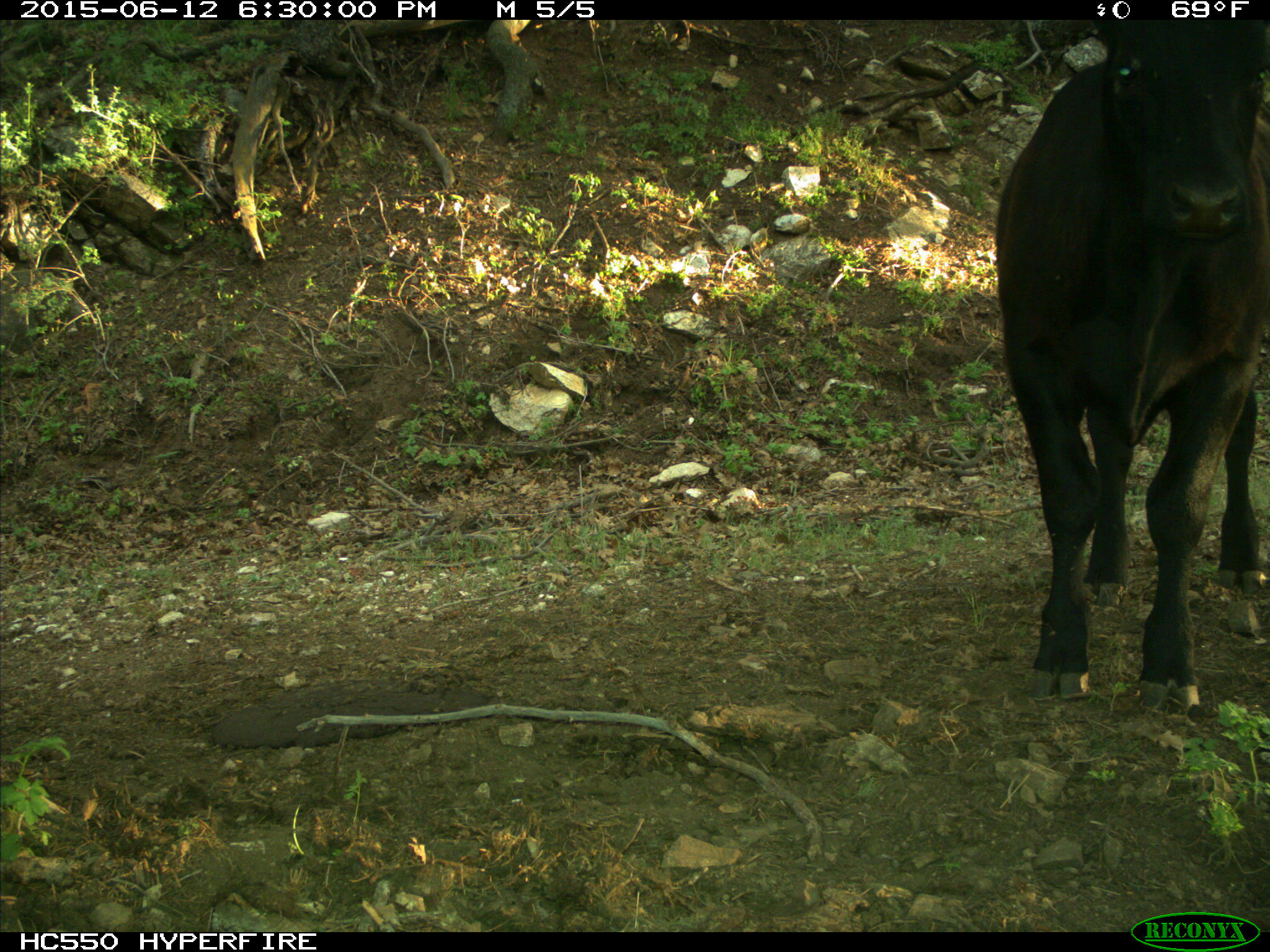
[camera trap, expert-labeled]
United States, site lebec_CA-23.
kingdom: Animalia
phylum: Chordata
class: Mammalia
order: Artiodactyla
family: Bovidae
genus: Bos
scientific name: Bos taurus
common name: domestic cow